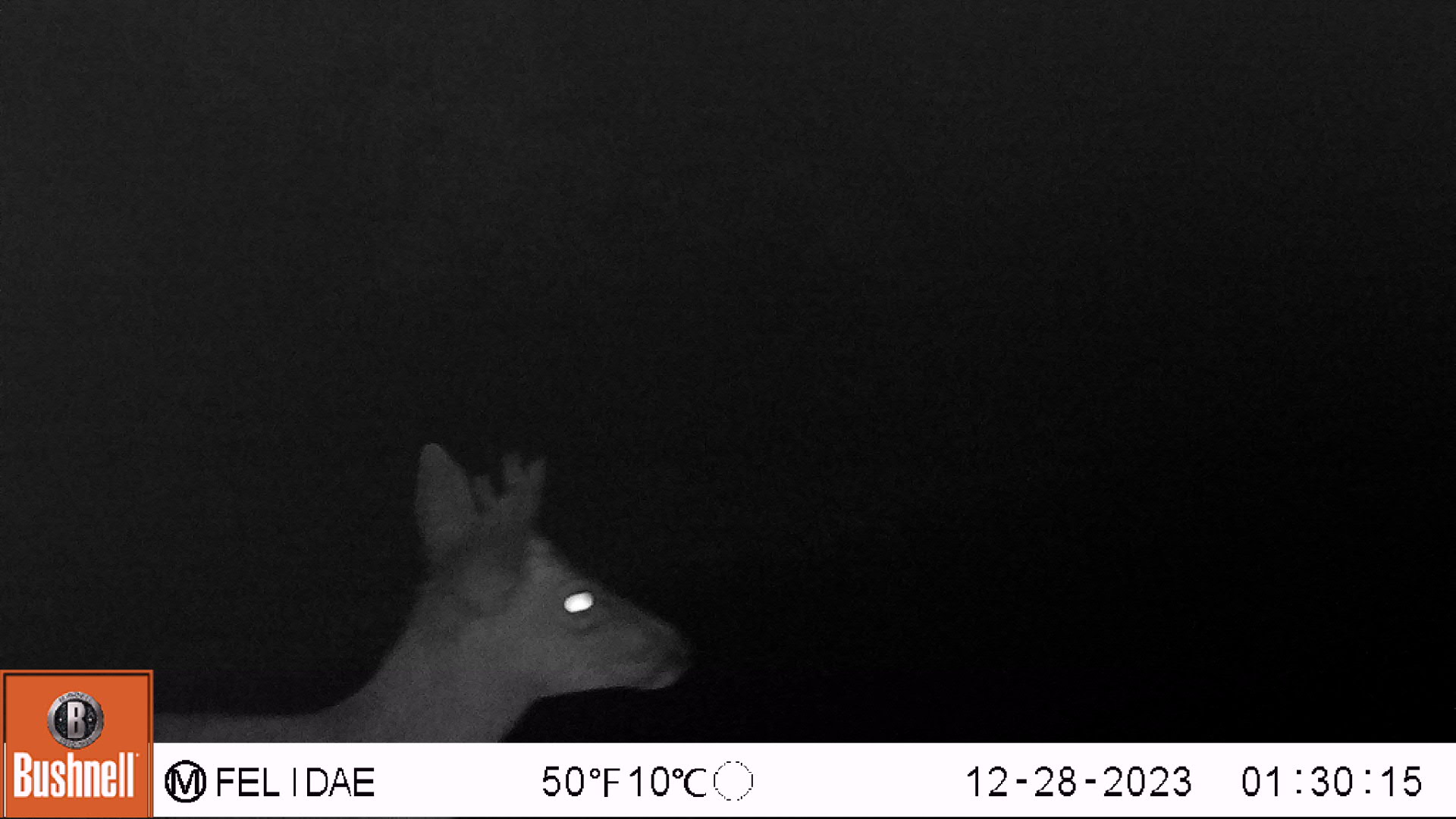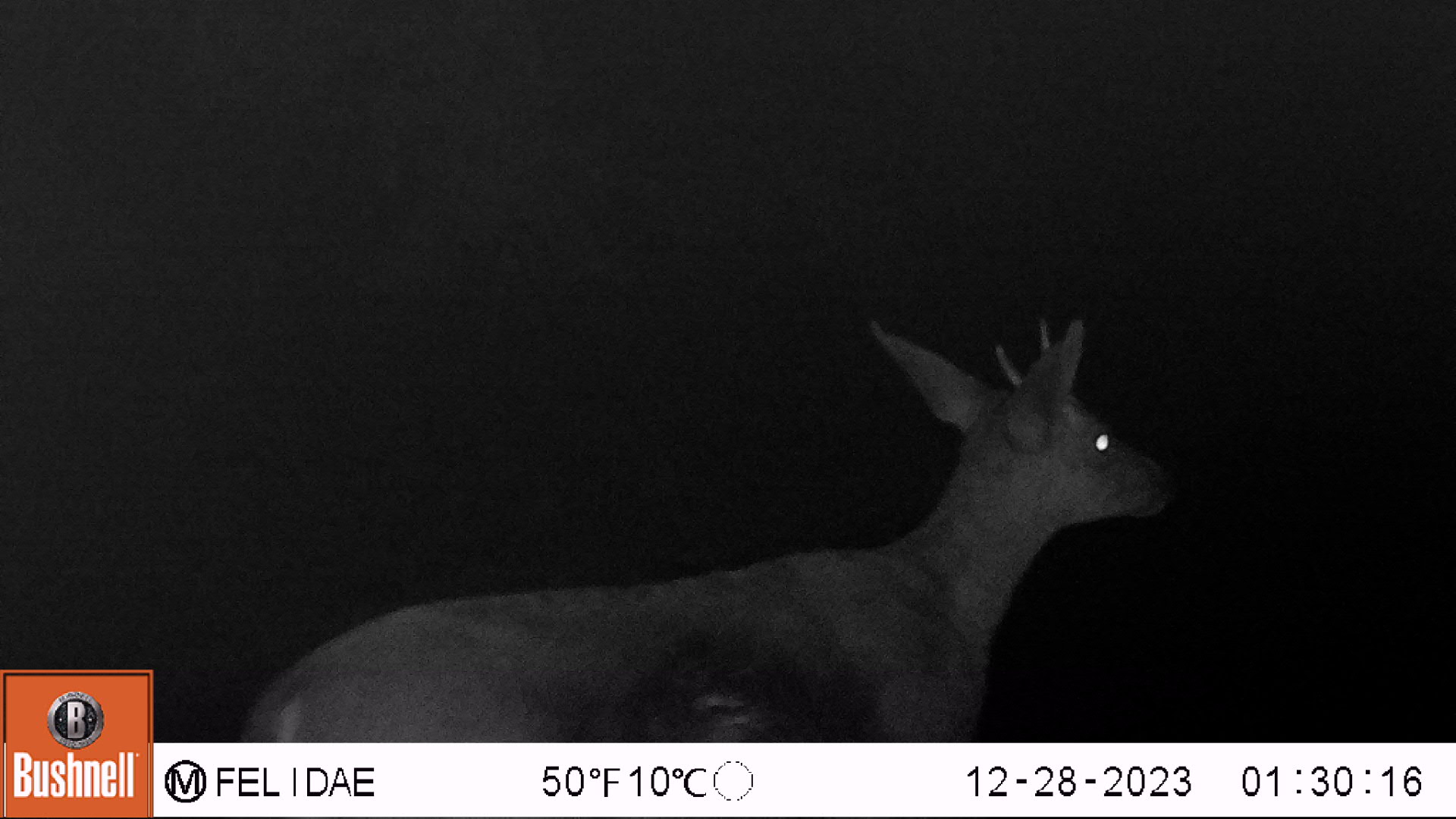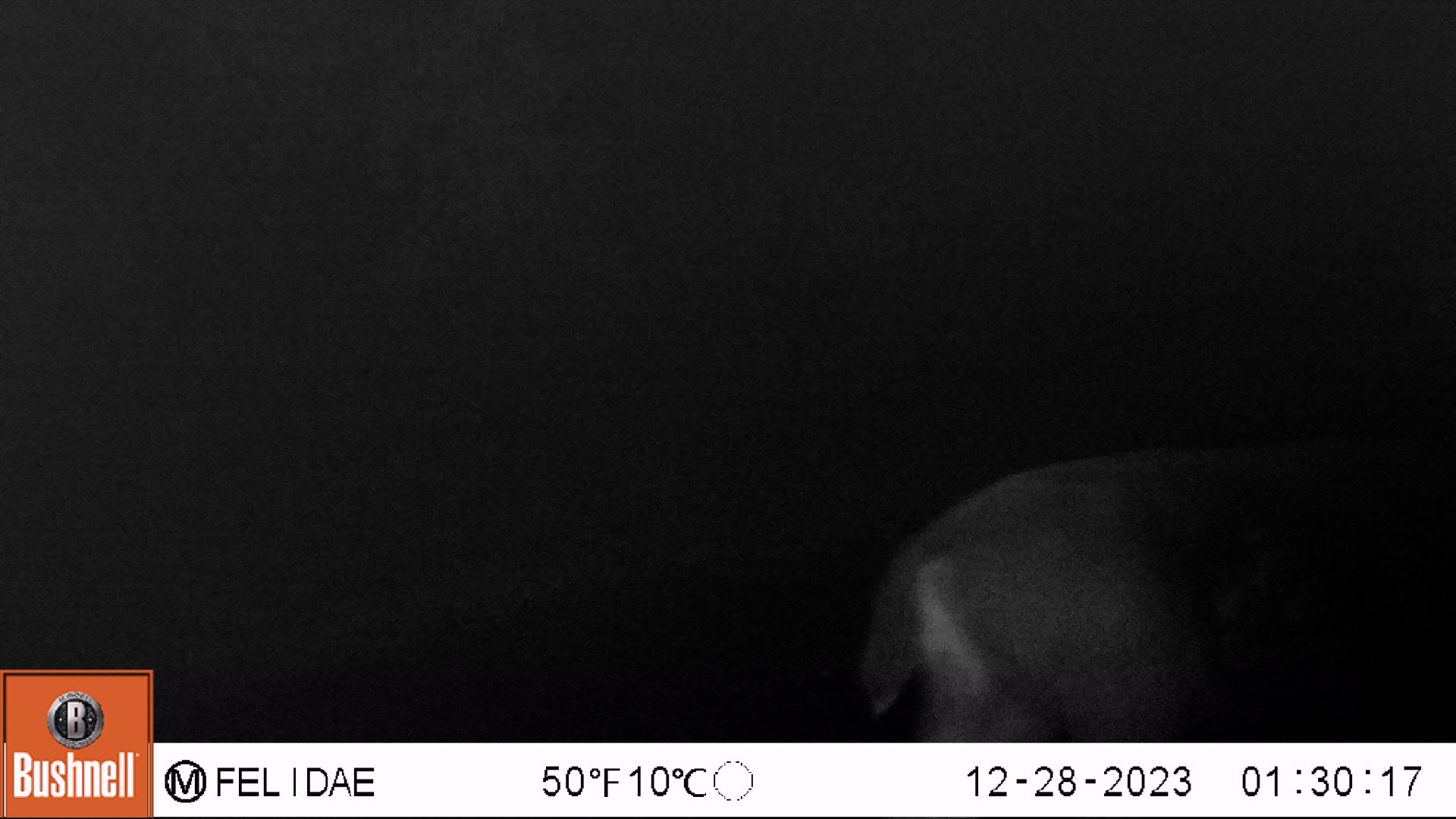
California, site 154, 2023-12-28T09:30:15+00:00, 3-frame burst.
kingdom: Animalia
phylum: Chordata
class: Mammalia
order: Artiodactyla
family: Cervidae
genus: Odocoileus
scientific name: Odocoileus hemionus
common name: mule deer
Mule deer (Odocoileus hemionus).